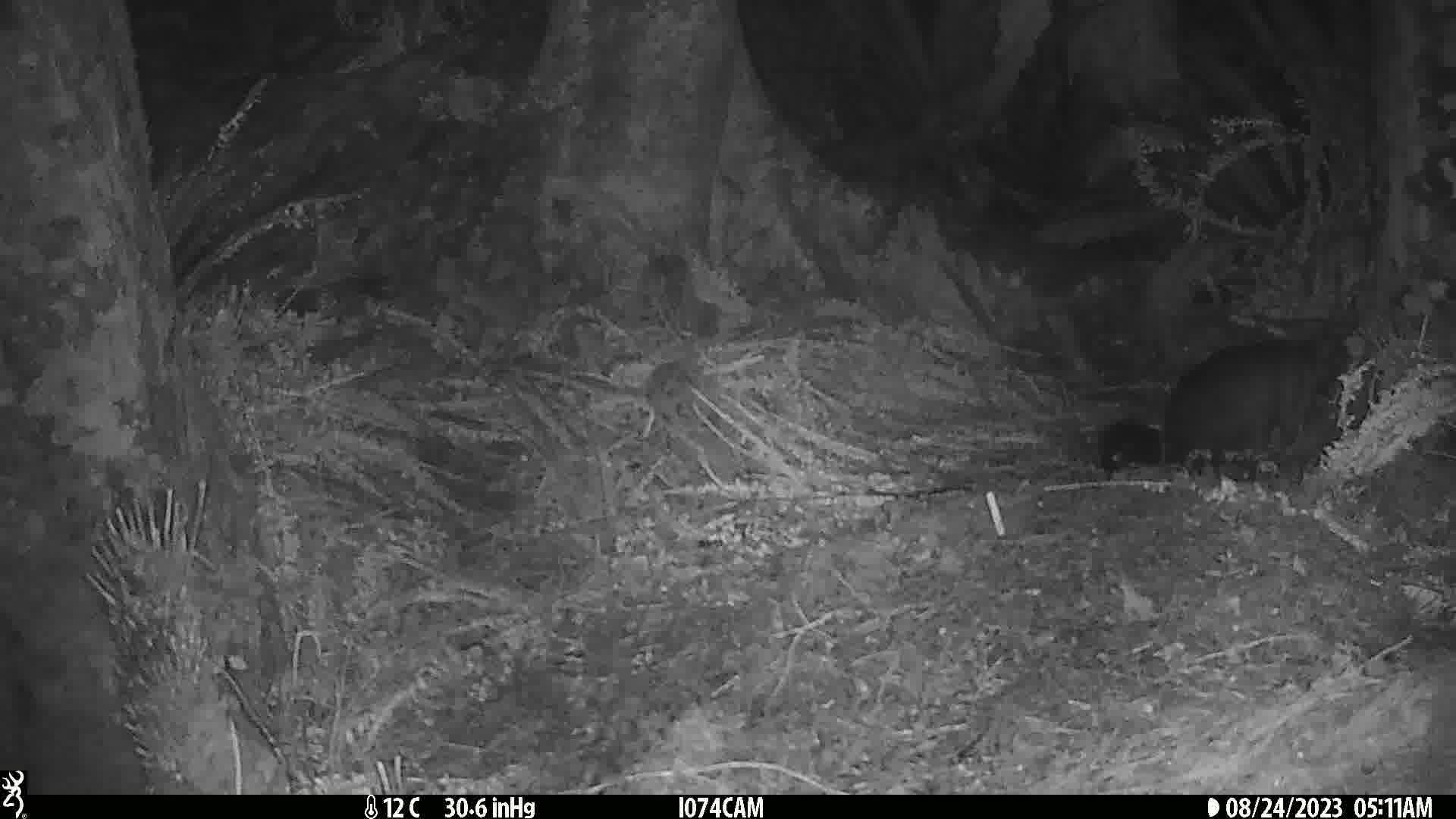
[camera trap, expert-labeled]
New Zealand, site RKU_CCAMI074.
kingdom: Animalia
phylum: Chordata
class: Mammalia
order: Diprotodontia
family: Phalangeridae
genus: Trichosurus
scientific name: Trichosurus vulpecula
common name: common brushtail possum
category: possum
Possum (common brushtail possum) (Trichosurus vulpecula).